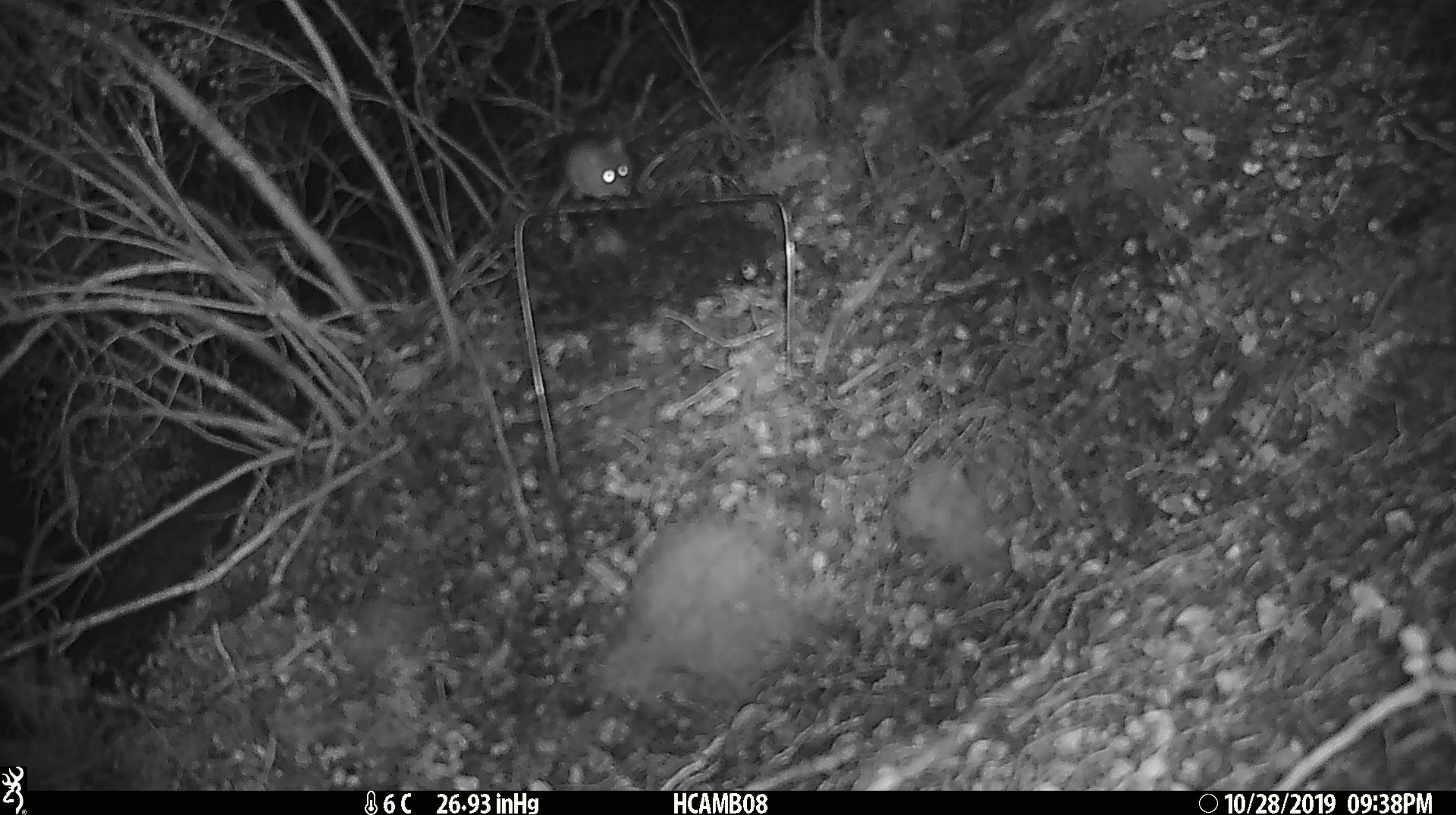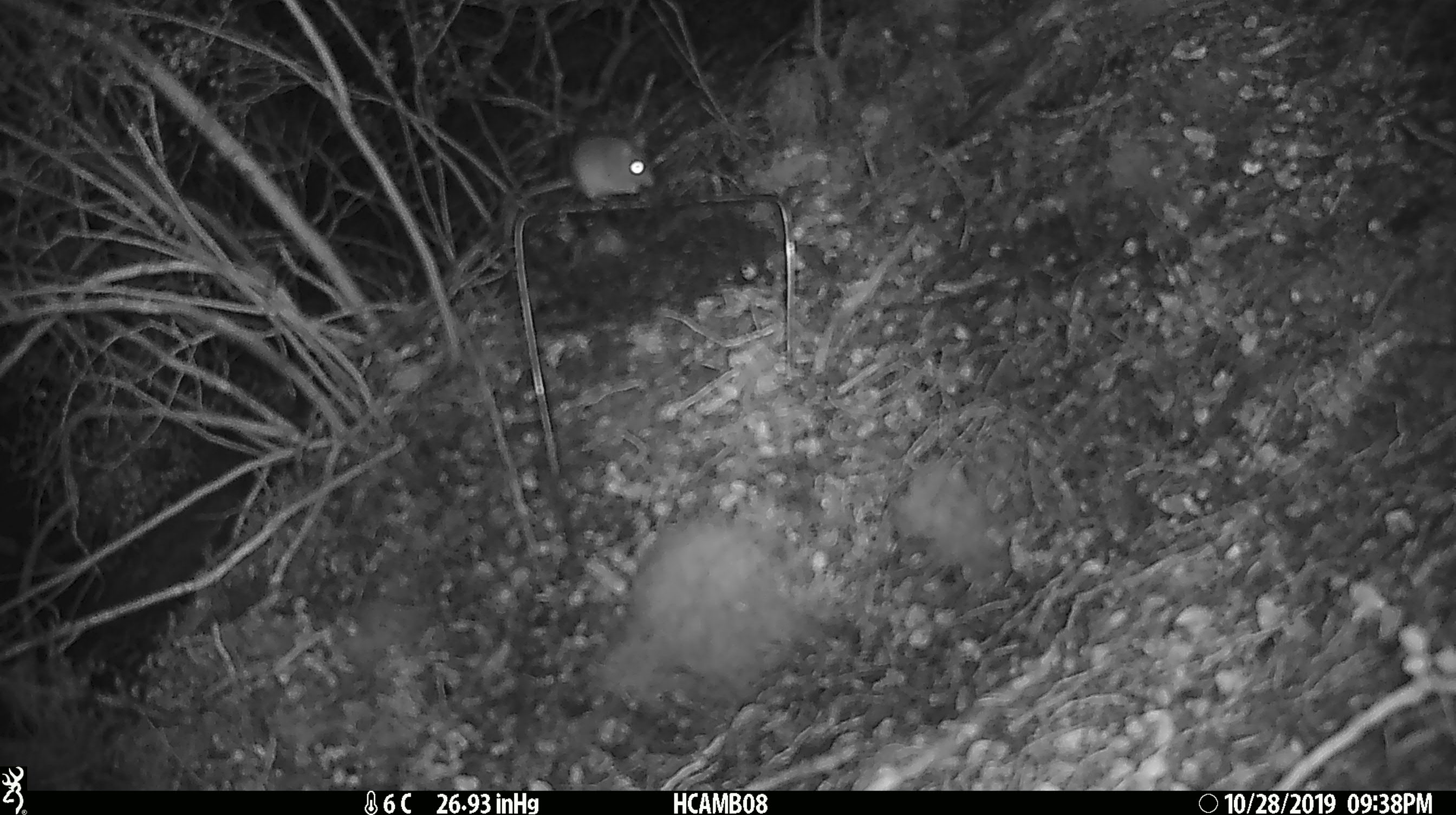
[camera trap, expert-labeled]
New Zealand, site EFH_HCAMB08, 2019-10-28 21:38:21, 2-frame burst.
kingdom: Animalia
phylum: Chordata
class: Mammalia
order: Rodentia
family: Muridae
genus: Mus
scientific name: Mus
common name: mouse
Mouse (Mus).